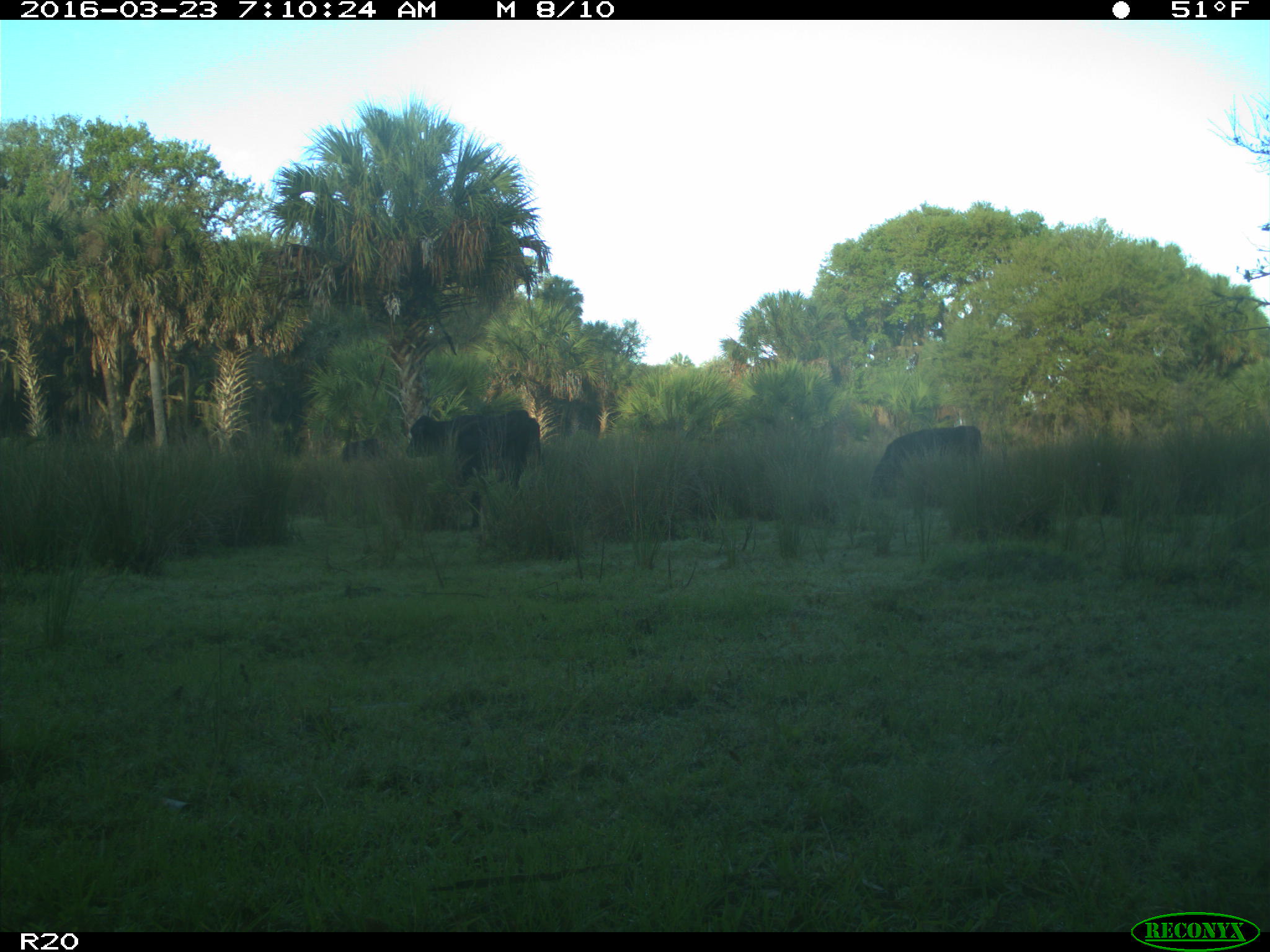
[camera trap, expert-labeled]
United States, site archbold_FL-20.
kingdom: Animalia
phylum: Chordata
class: Mammalia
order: Artiodactyla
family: Bovidae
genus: Bos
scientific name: Bos taurus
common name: domestic cow